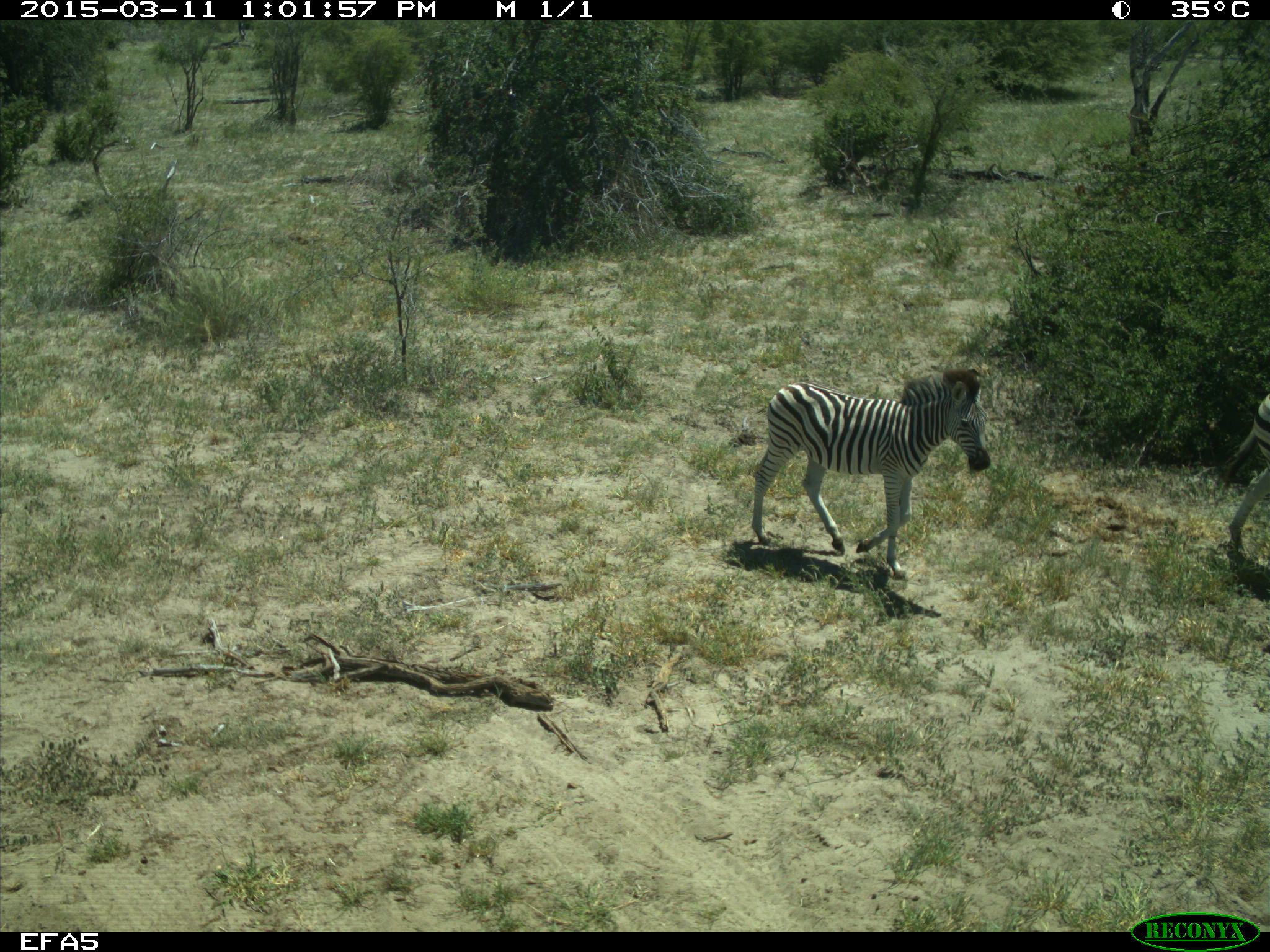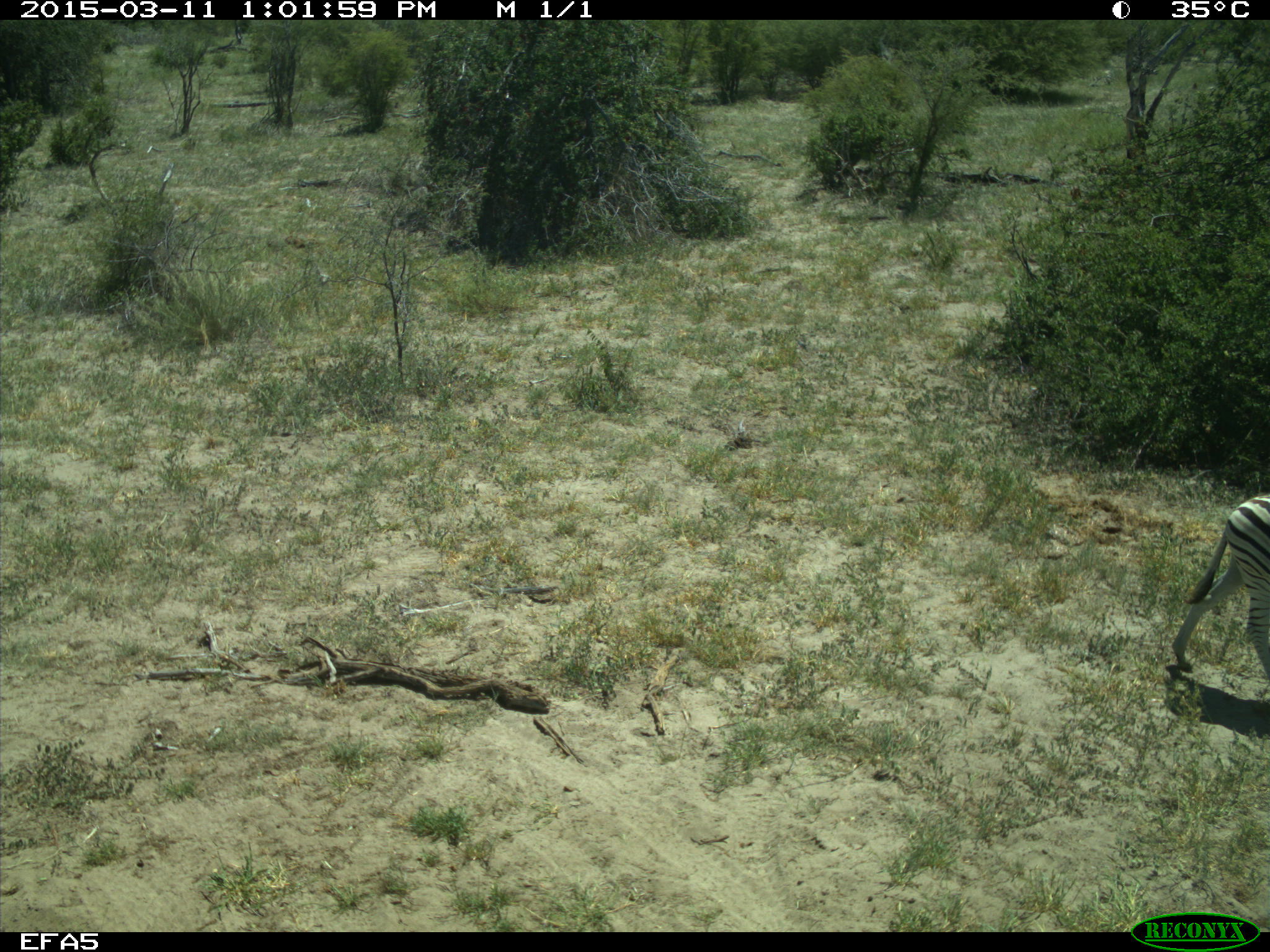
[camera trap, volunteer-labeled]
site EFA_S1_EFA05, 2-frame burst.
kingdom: Animalia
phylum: Chordata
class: Mammalia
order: Perissodactyla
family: Equidae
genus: Equus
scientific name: Equus quagga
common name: plains zebra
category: zebraplains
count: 2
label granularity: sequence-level